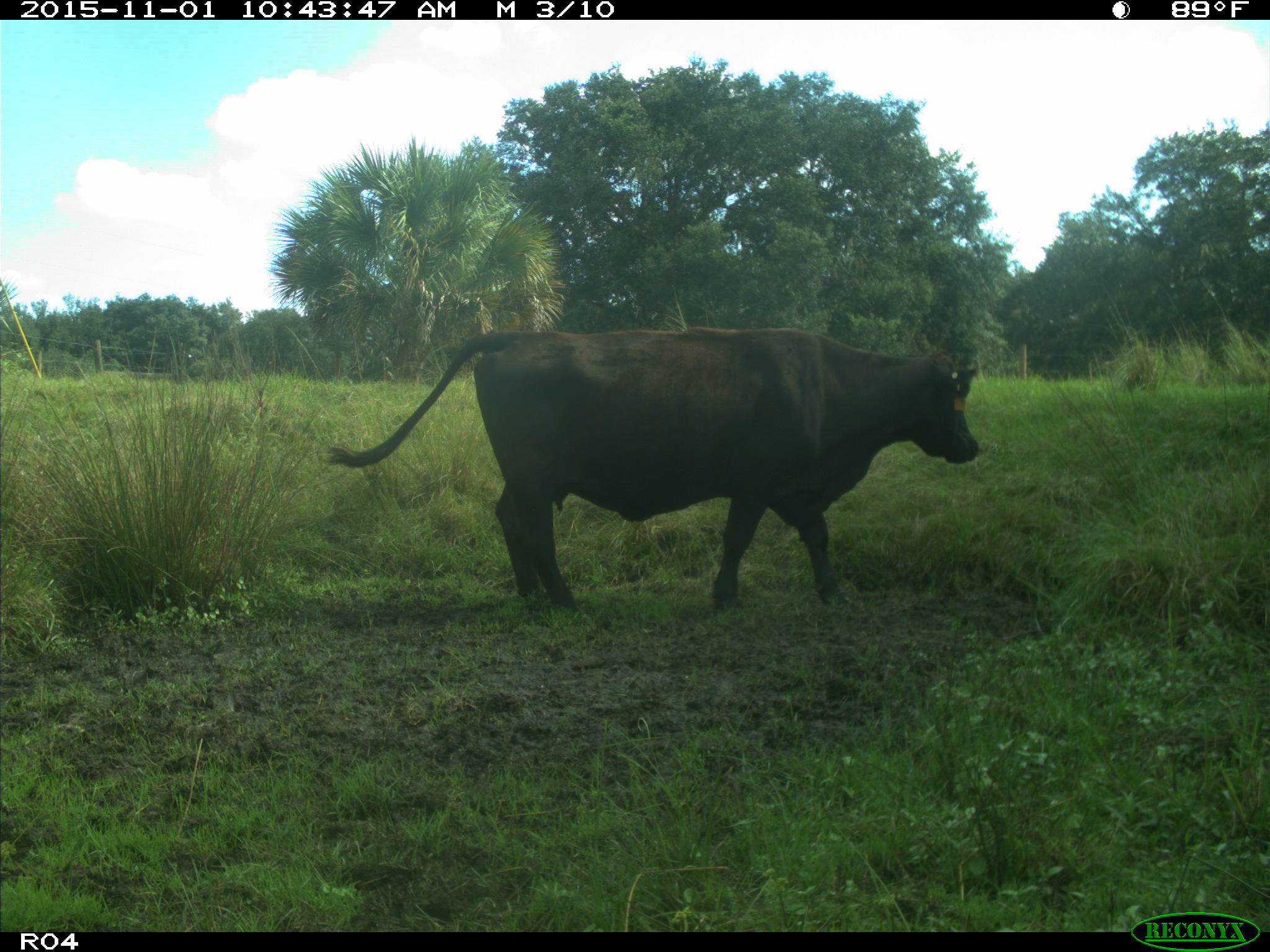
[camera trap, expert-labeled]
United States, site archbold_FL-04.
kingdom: Animalia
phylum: Chordata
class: Mammalia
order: Artiodactyla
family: Bovidae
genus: Bos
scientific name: Bos taurus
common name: domestic cow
Bos taurus (domestic cow).